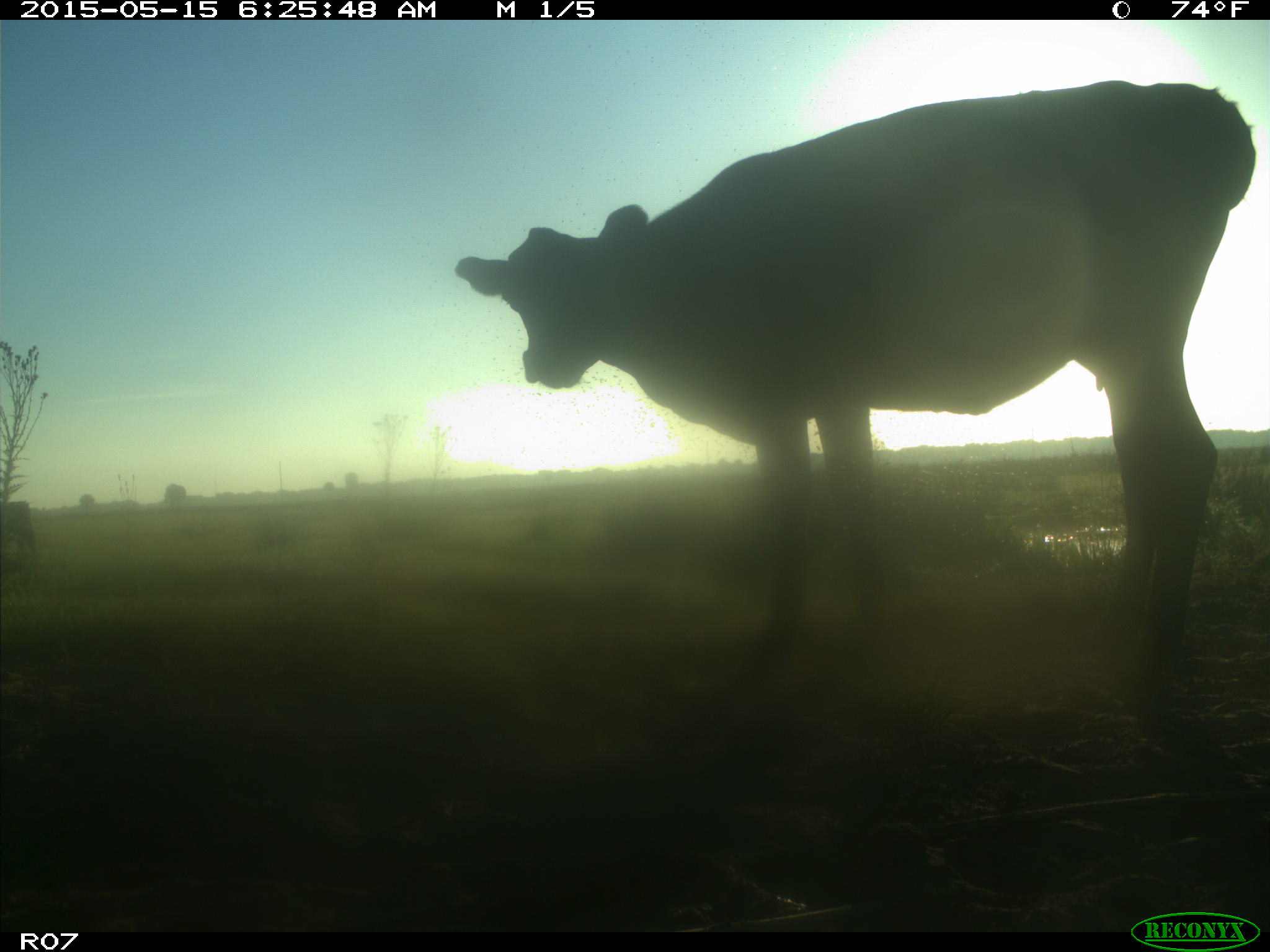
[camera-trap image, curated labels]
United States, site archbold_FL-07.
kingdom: Animalia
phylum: Chordata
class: Mammalia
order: Artiodactyla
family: Bovidae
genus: Bos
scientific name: Bos taurus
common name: domestic cow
Bos taurus (domestic cow).